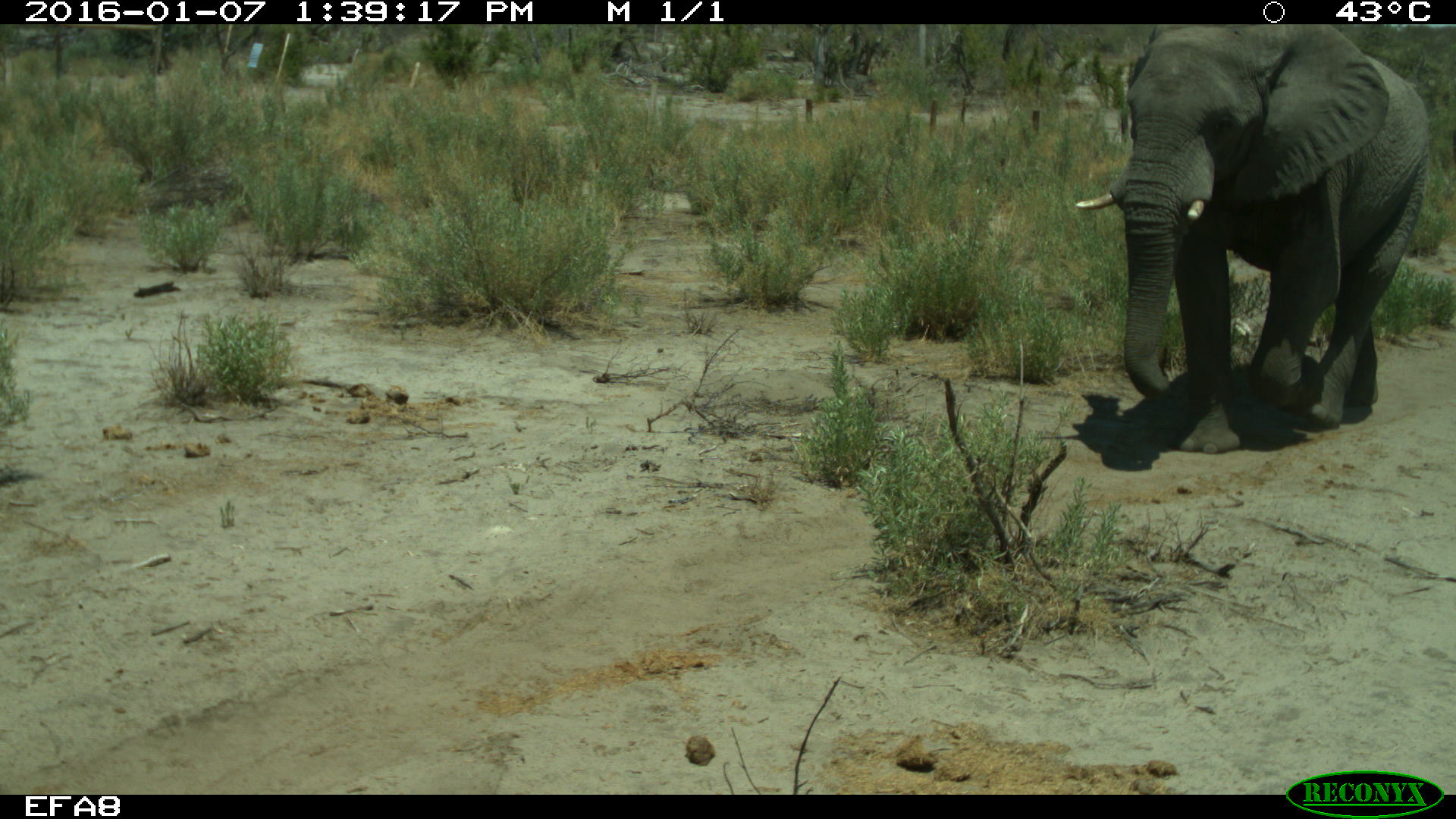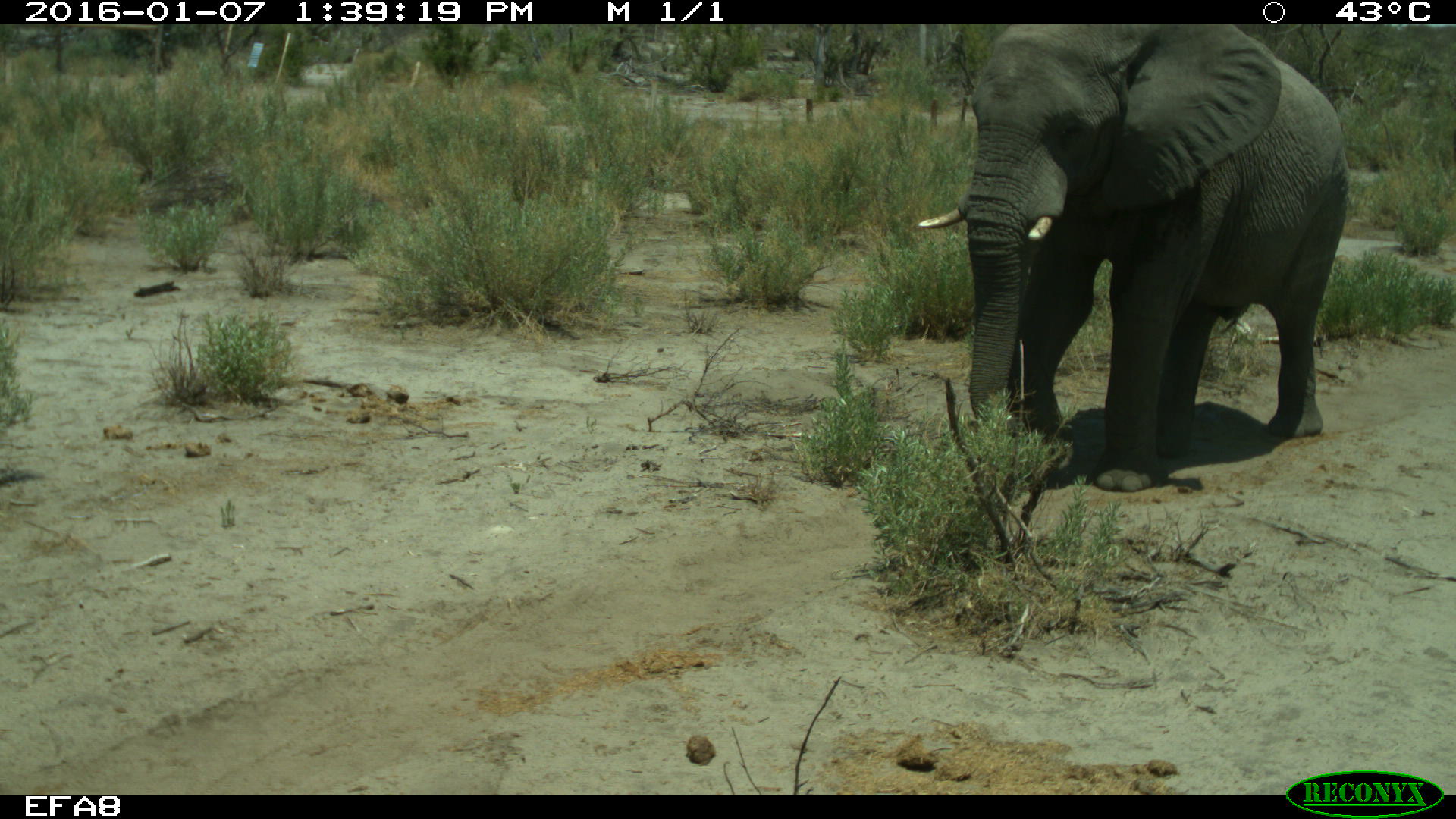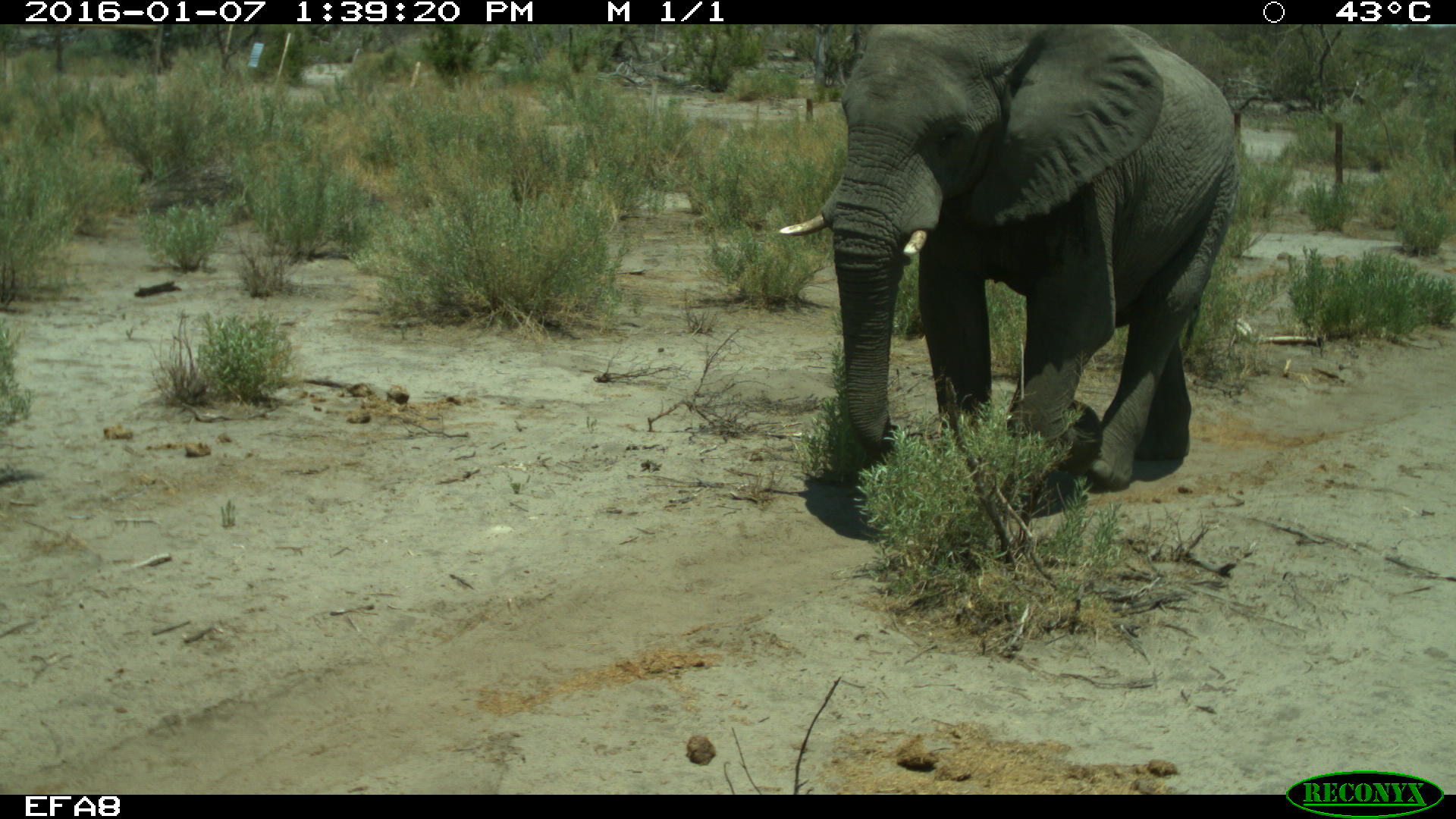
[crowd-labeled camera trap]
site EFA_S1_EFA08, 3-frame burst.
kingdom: Animalia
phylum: Chordata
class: Mammalia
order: Proboscidea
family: Elephantidae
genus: Loxodonta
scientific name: Loxodonta africana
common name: african bush elephant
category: elephant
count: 1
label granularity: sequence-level